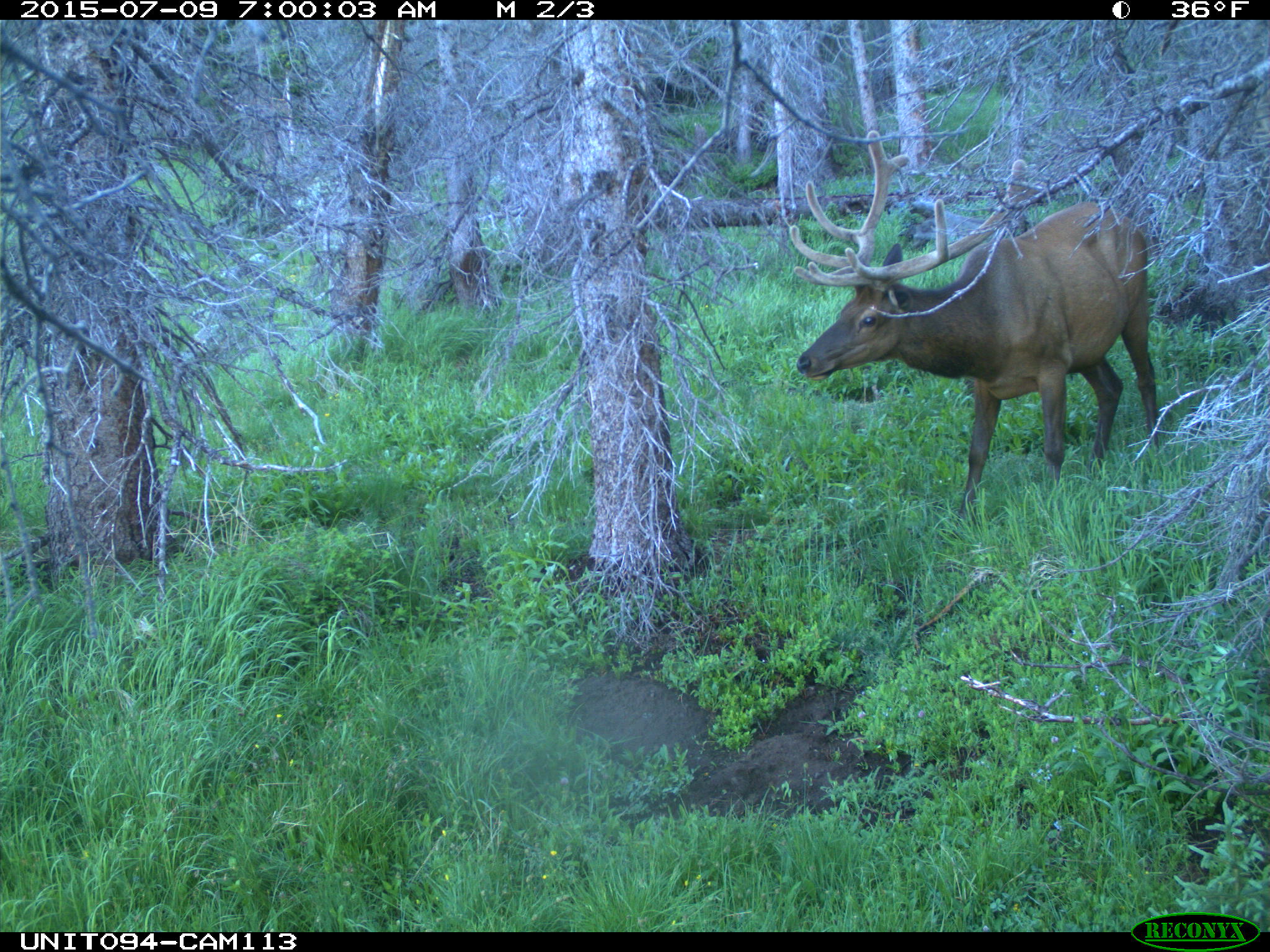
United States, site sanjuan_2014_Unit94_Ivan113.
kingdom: Animalia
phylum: Chordata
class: Mammalia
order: Artiodactyla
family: Cervidae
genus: Cervus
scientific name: Cervus elaphus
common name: red deer